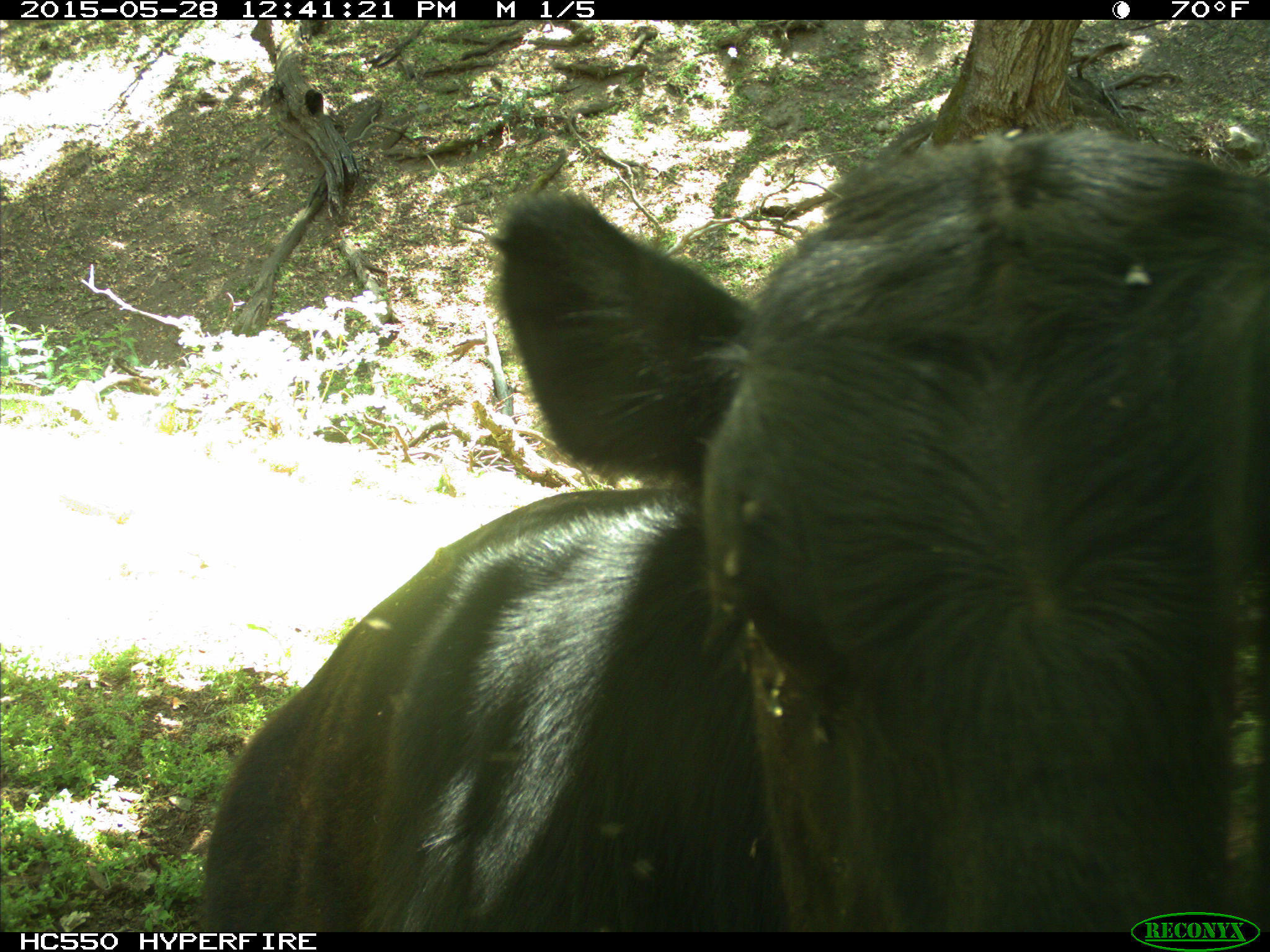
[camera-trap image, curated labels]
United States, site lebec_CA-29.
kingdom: Animalia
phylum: Chordata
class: Mammalia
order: Artiodactyla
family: Bovidae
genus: Bos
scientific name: Bos taurus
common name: domestic cow